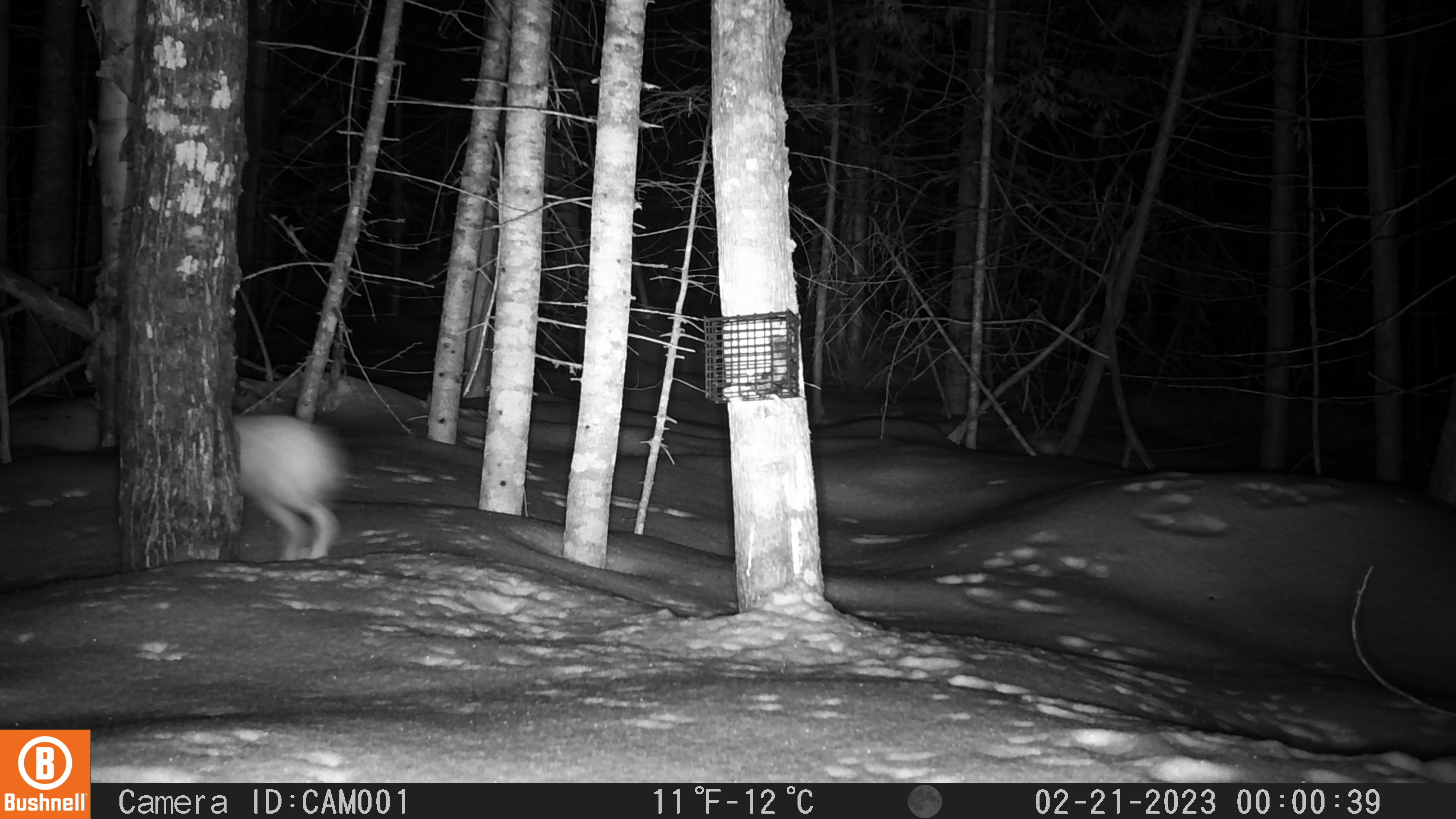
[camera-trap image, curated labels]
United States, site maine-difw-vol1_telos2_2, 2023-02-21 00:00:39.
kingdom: Animalia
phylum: Chordata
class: Mammalia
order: Lagomorpha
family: Leporidae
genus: Lepus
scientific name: Lepus americanus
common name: snowshoe hare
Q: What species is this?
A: Snowshoe hare (Lepus americanus).